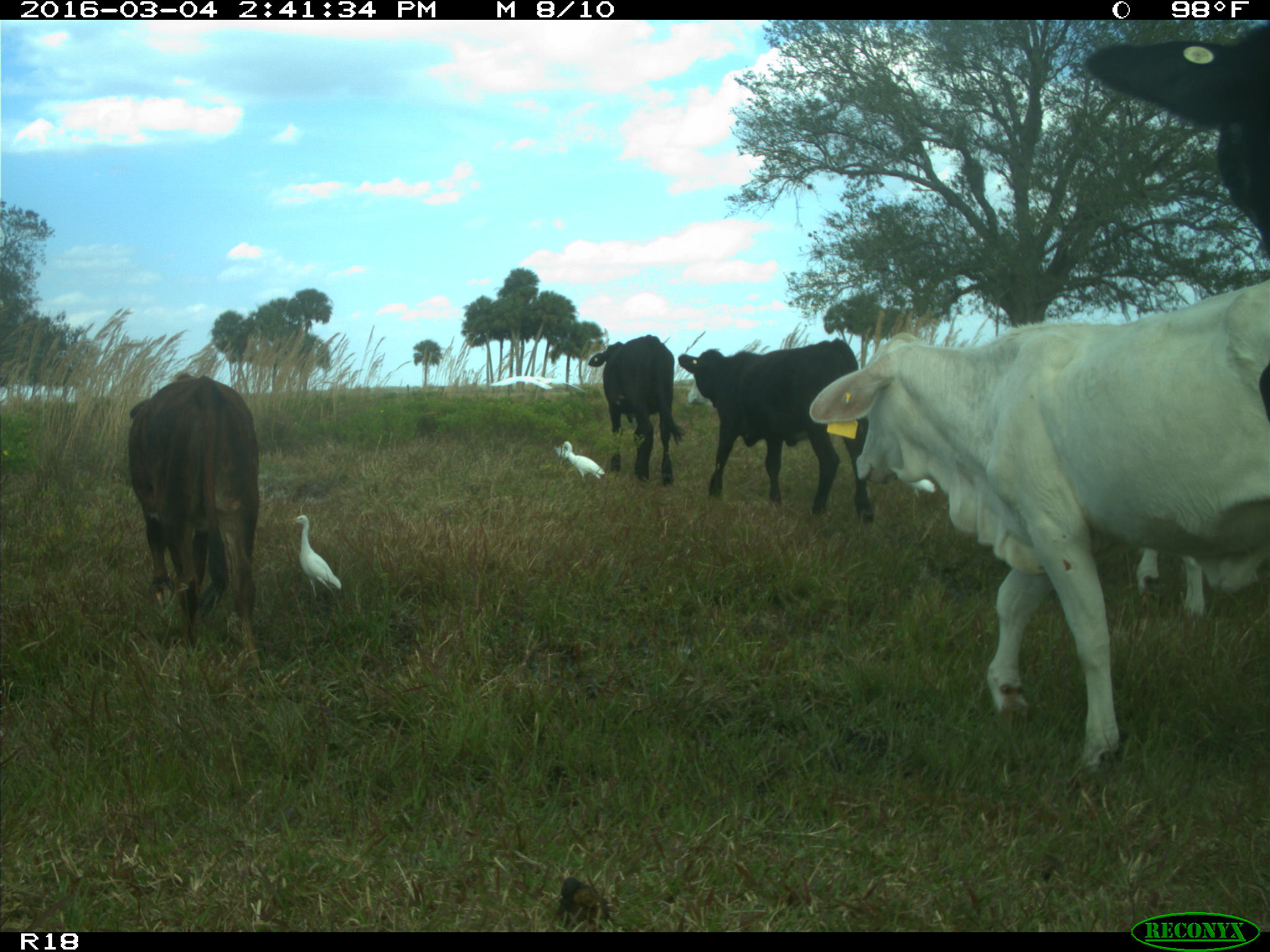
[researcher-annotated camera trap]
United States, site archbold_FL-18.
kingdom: Animalia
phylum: Chordata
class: Mammalia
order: Artiodactyla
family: Bovidae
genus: Bos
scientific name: Bos taurus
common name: domestic cow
Bos taurus (domestic cow).